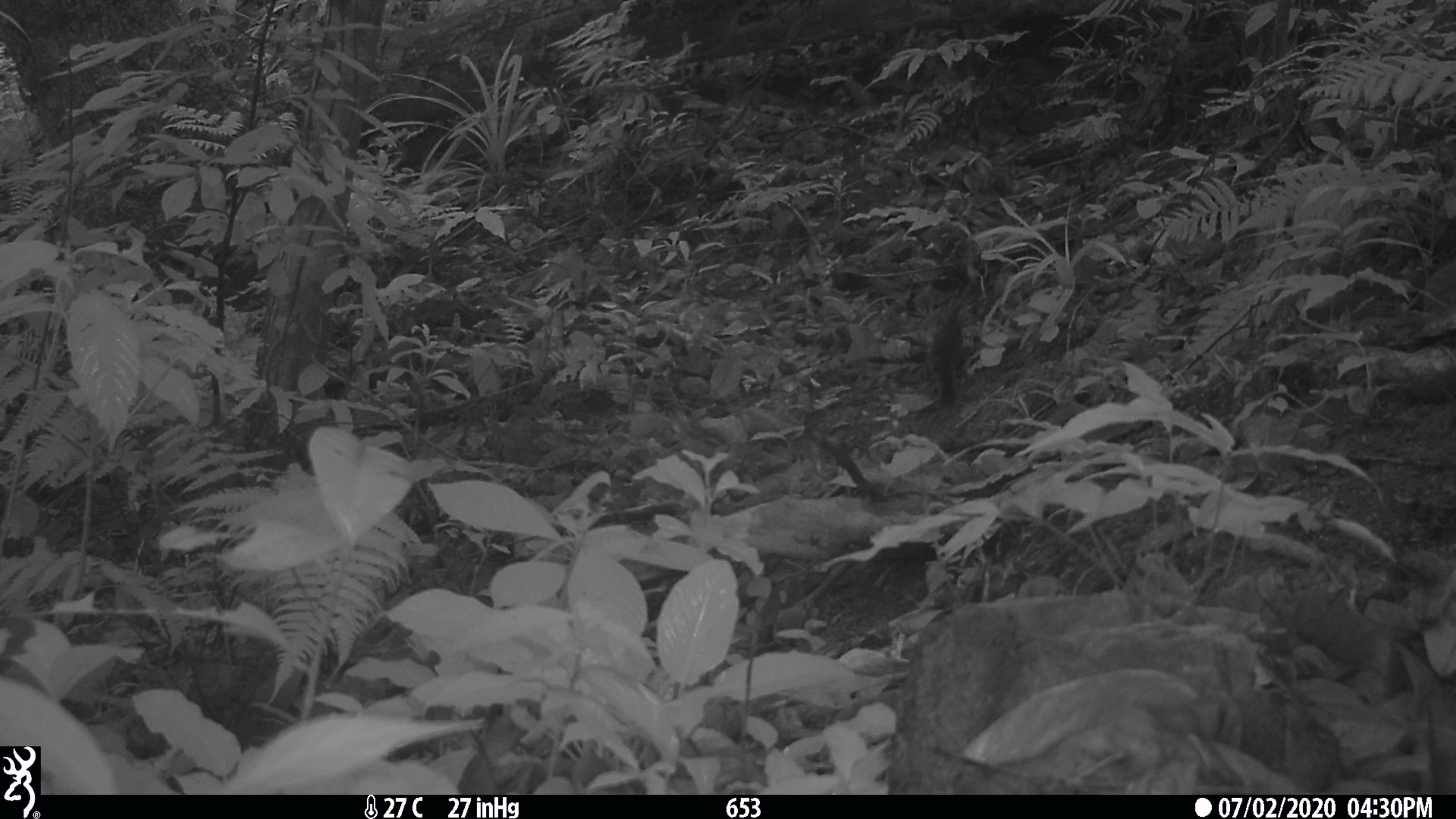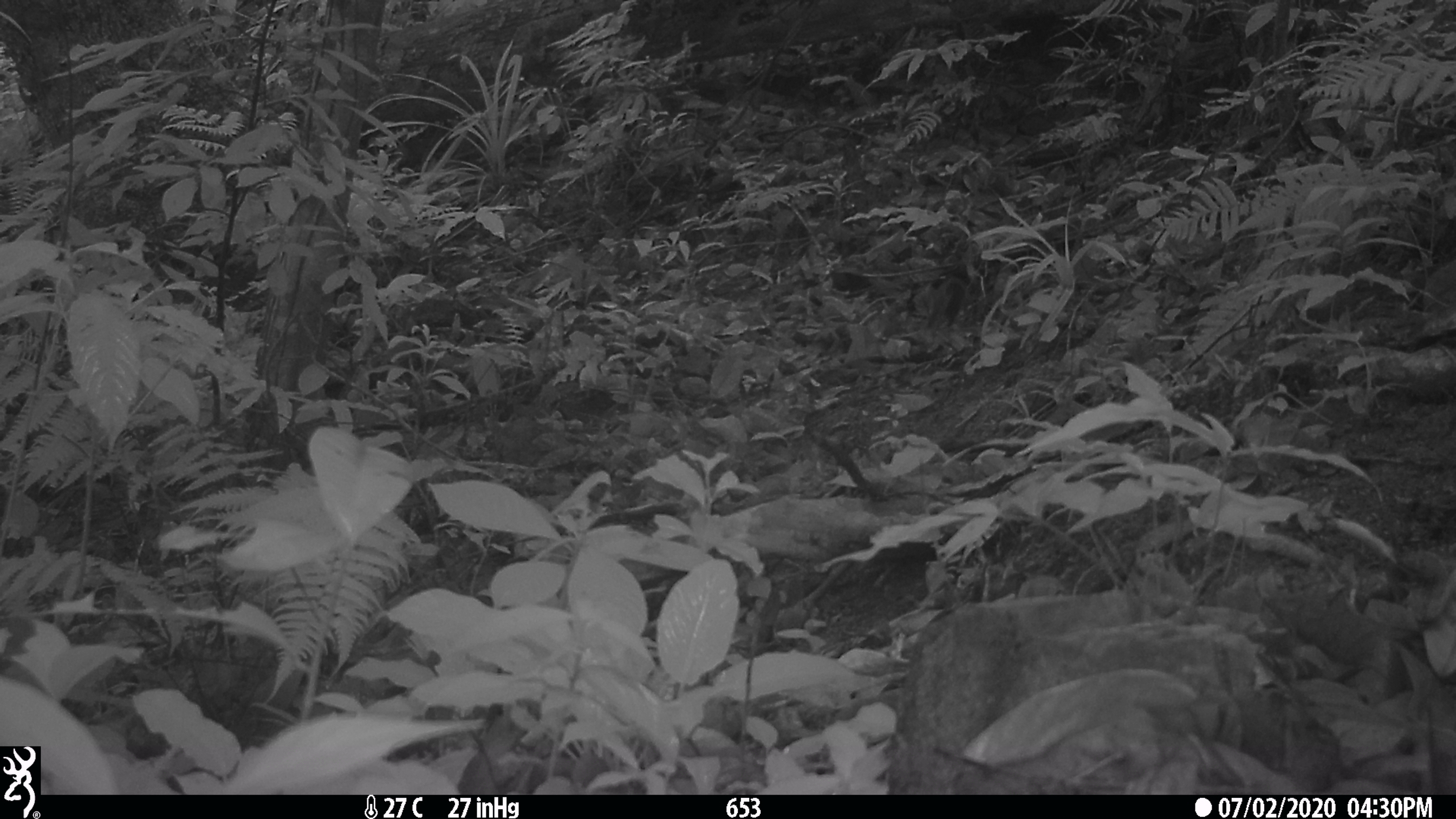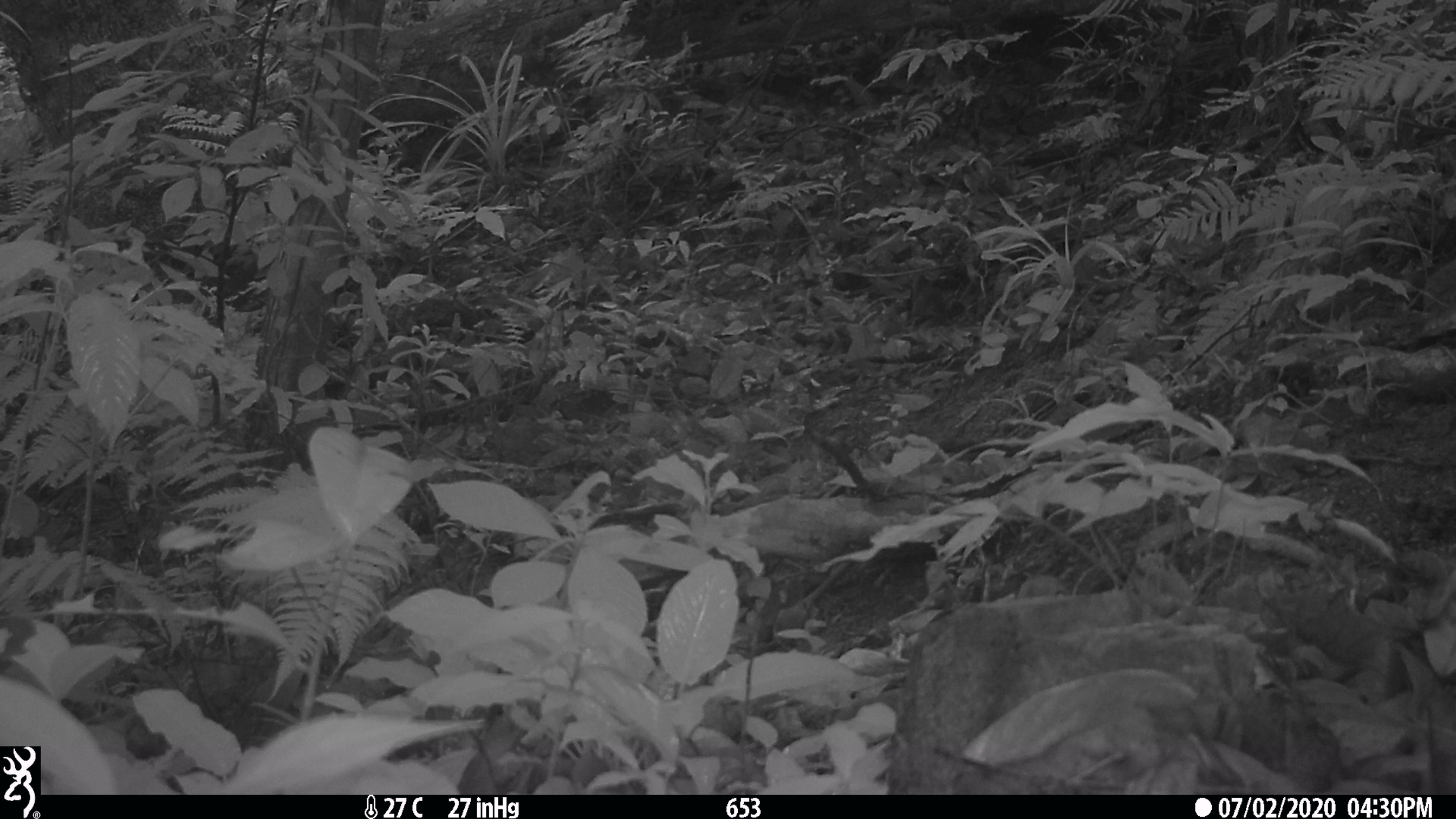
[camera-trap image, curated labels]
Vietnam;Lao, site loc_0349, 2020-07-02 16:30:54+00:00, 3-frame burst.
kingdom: Animalia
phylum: Chordata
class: Mammalia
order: Rodentia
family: Sciuridae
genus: Dremomys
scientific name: Dremomys rufigenis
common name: red-cheeked squirrel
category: red cheeked squirrel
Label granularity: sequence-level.